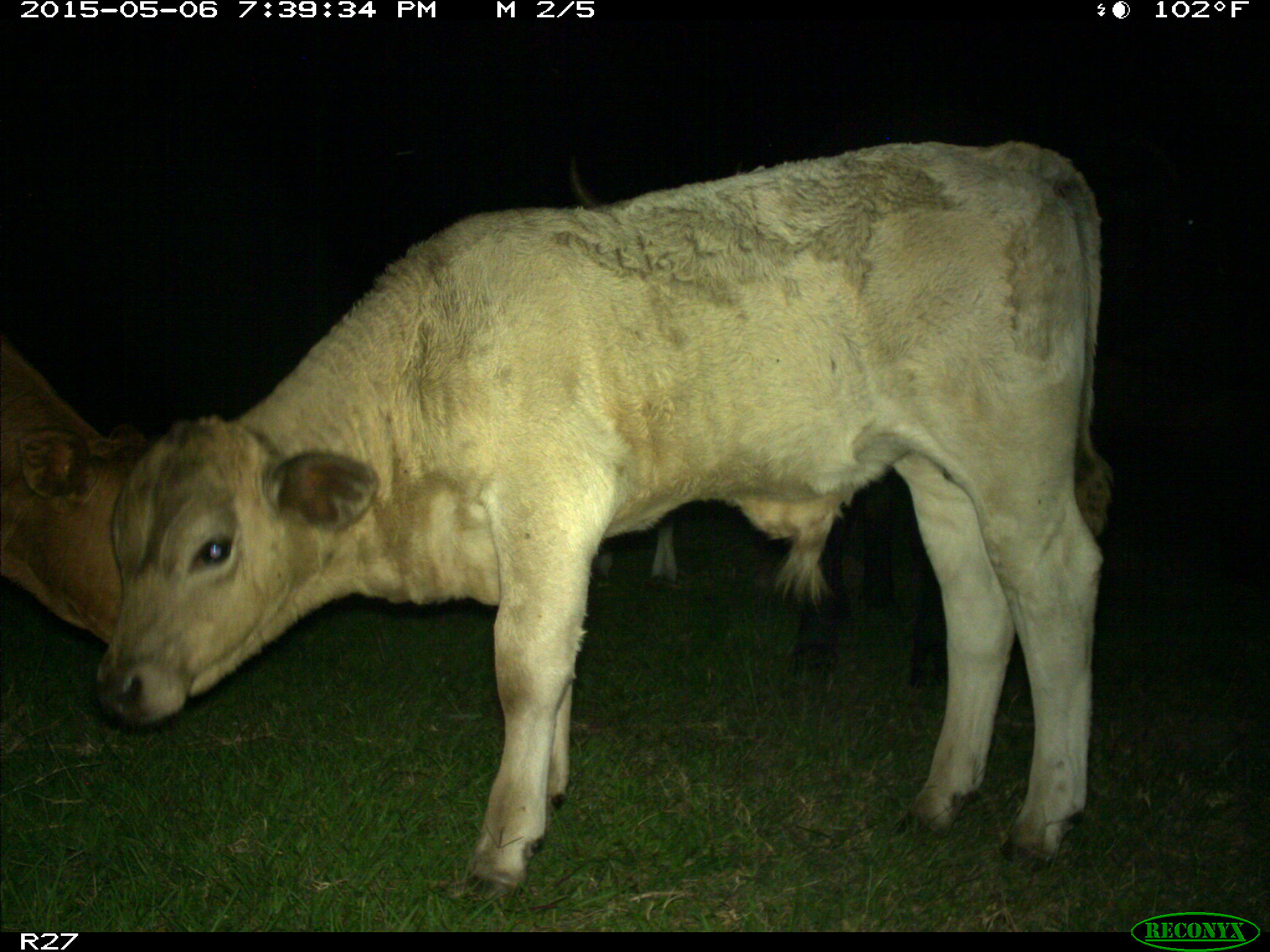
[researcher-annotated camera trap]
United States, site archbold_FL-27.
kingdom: Animalia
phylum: Chordata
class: Mammalia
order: Artiodactyla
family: Bovidae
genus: Bos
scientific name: Bos taurus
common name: domestic cow